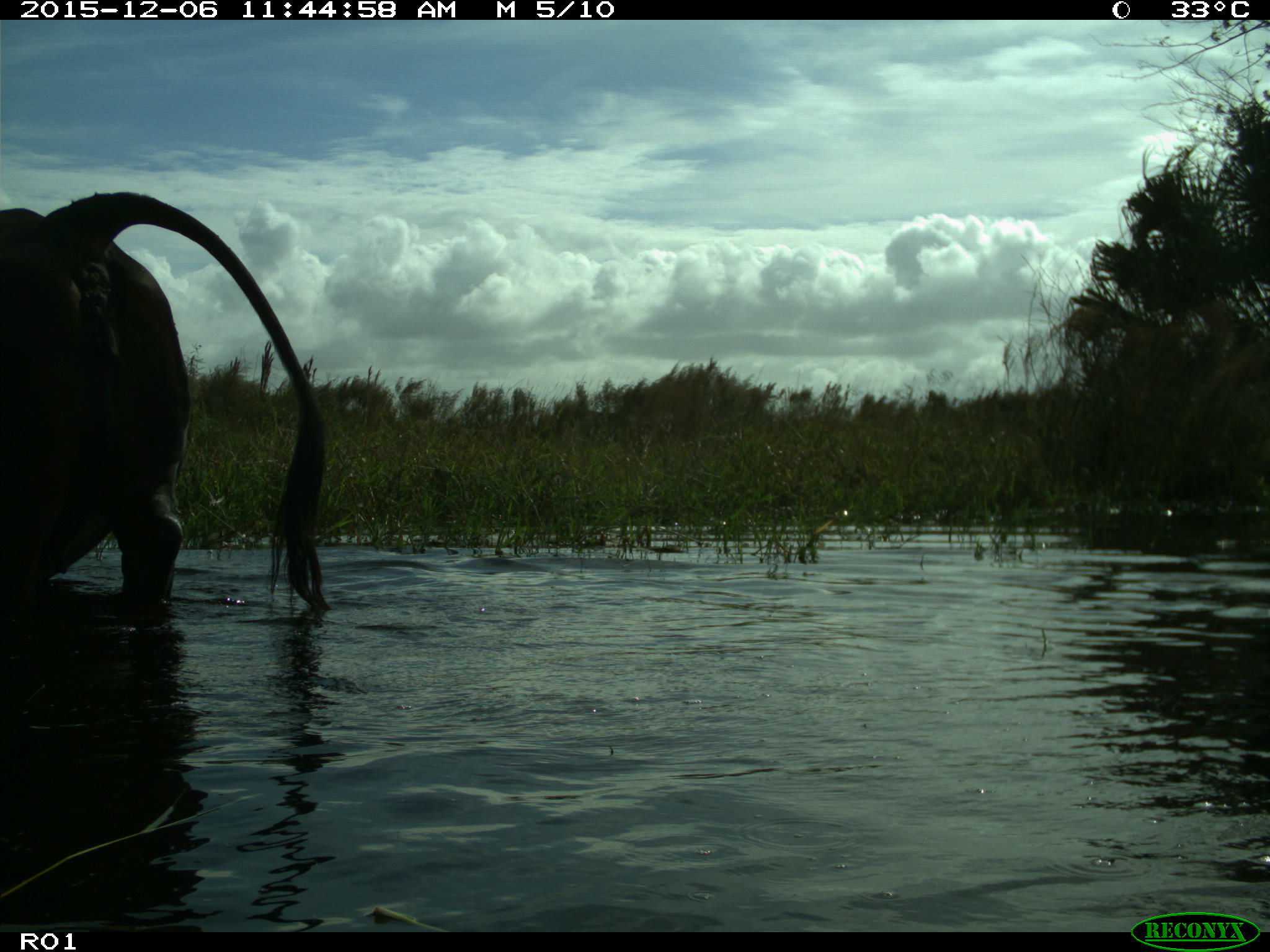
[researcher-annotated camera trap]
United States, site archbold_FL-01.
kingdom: Animalia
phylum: Chordata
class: Mammalia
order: Artiodactyla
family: Bovidae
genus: Bos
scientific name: Bos taurus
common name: domestic cow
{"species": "Bos taurus (domestic cow)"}